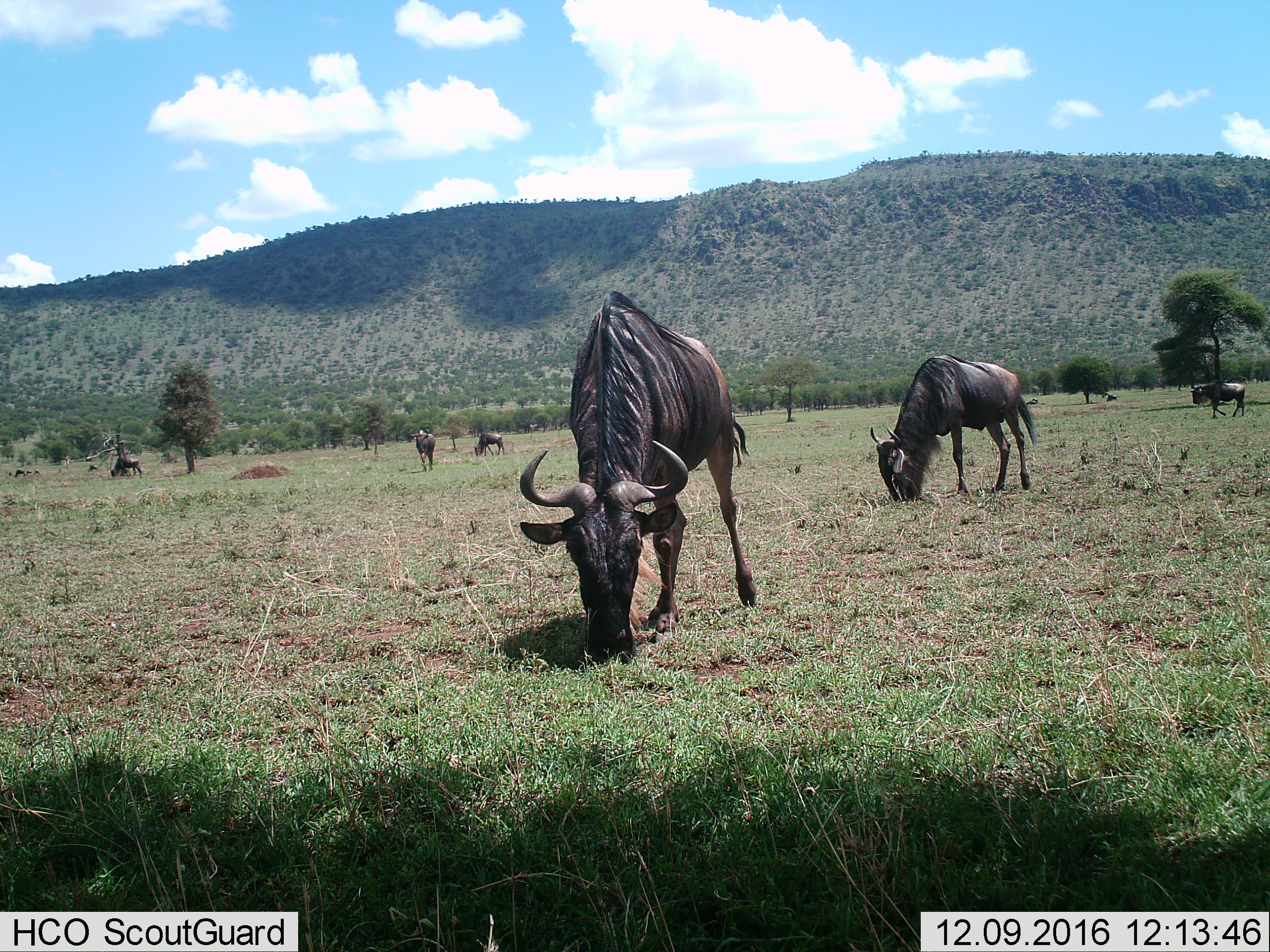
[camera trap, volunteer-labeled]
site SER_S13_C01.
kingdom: Animalia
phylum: Chordata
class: Mammalia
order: Artiodactyla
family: Bovidae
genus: Connochaetes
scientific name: Connochaetes taurinus taurinus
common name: blue wildebeest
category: wildebeestblue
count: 6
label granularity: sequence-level